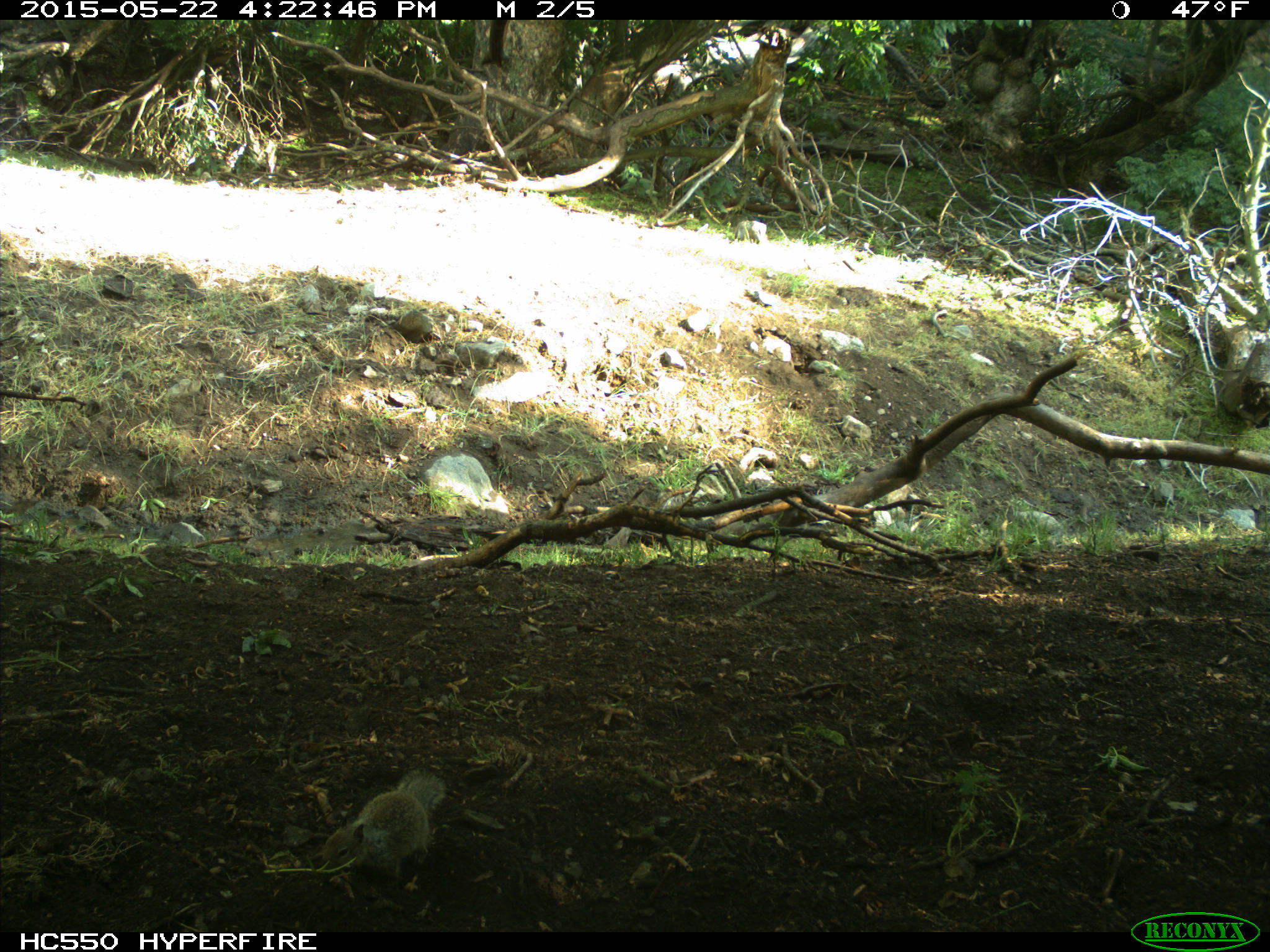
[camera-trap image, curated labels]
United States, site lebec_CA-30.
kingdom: Animalia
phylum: Chordata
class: Mammalia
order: Rodentia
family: Sciuridae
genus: Otospermophilus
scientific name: Otospermophilus beecheyi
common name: california ground squirrel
Otospermophilus beecheyi (california ground squirrel).